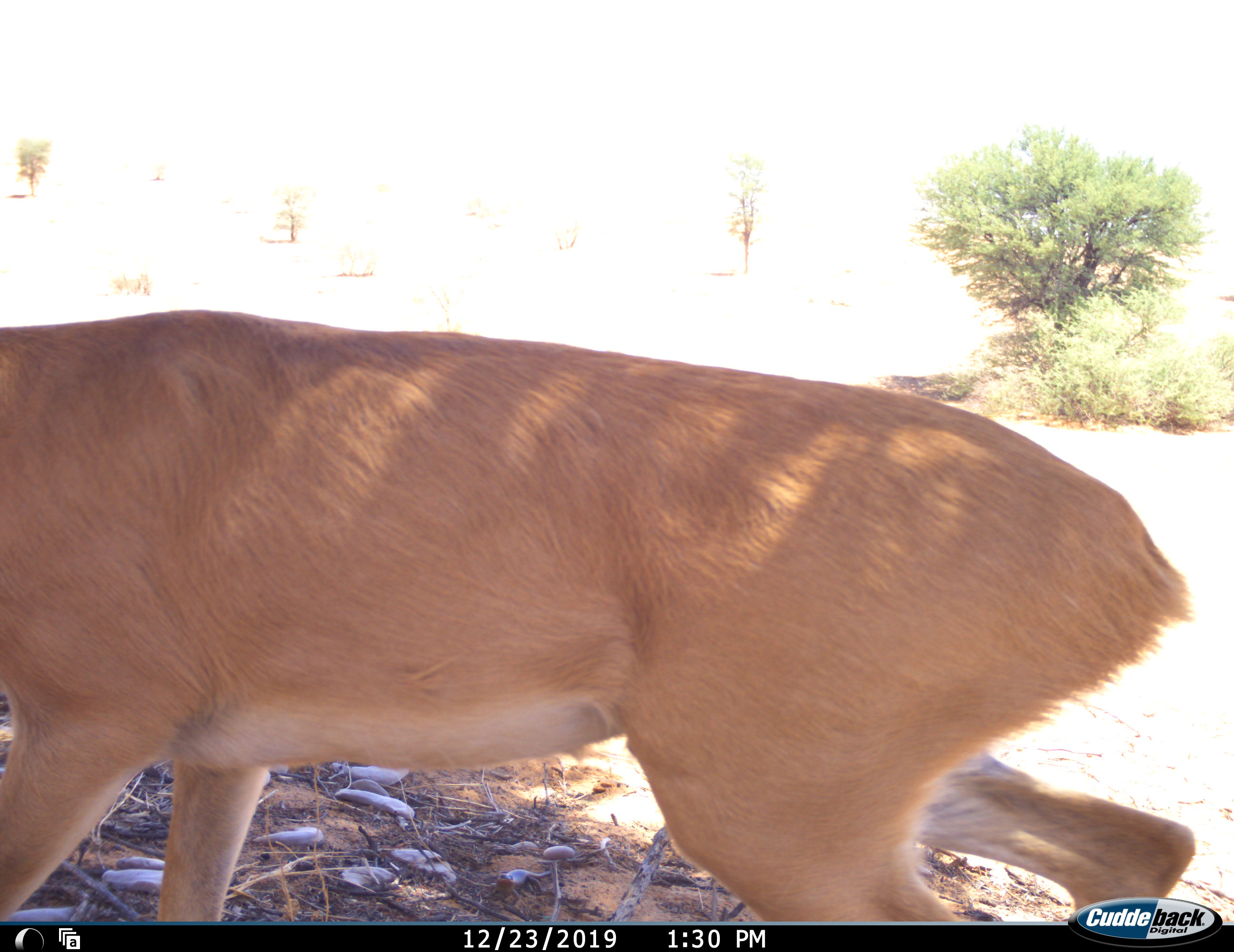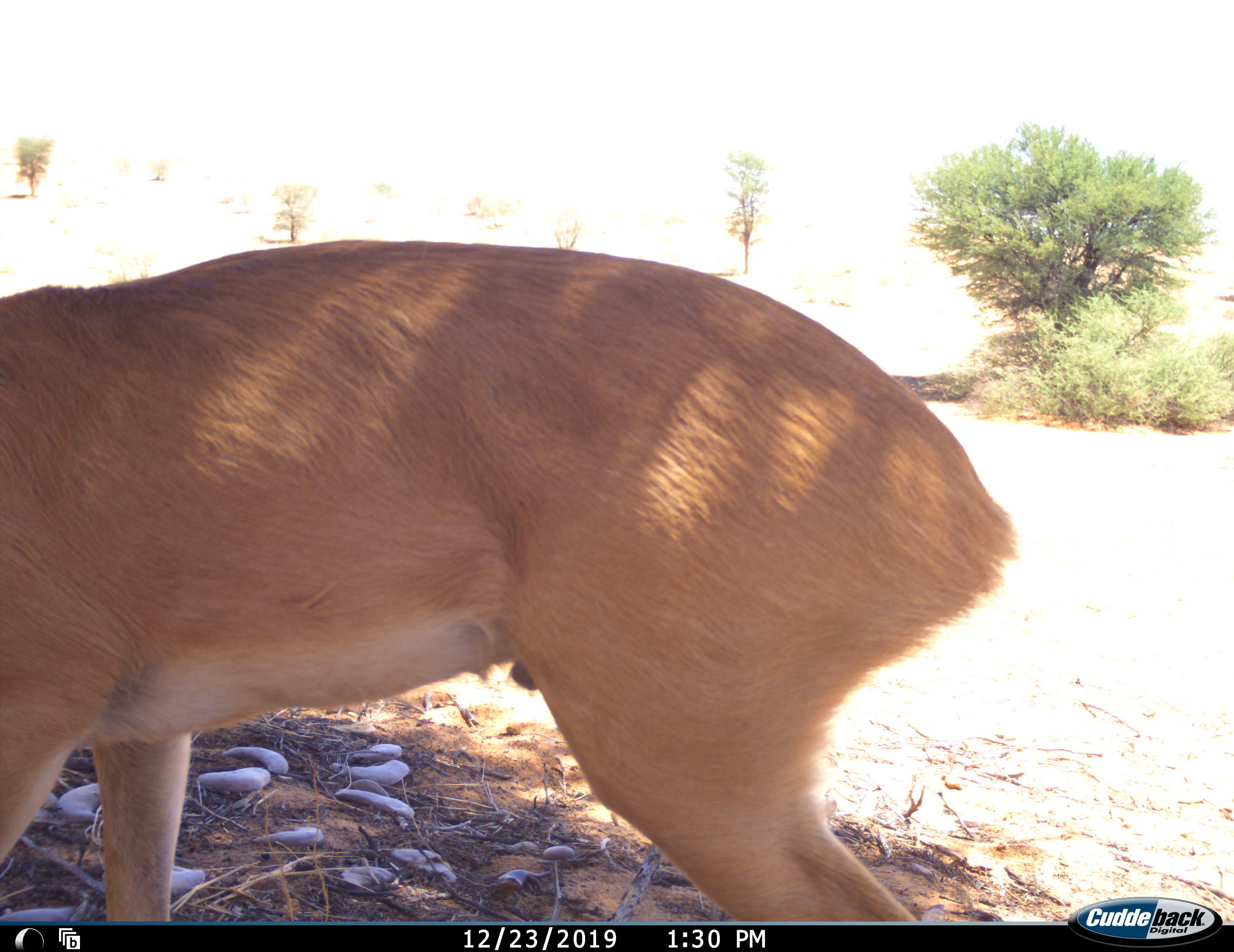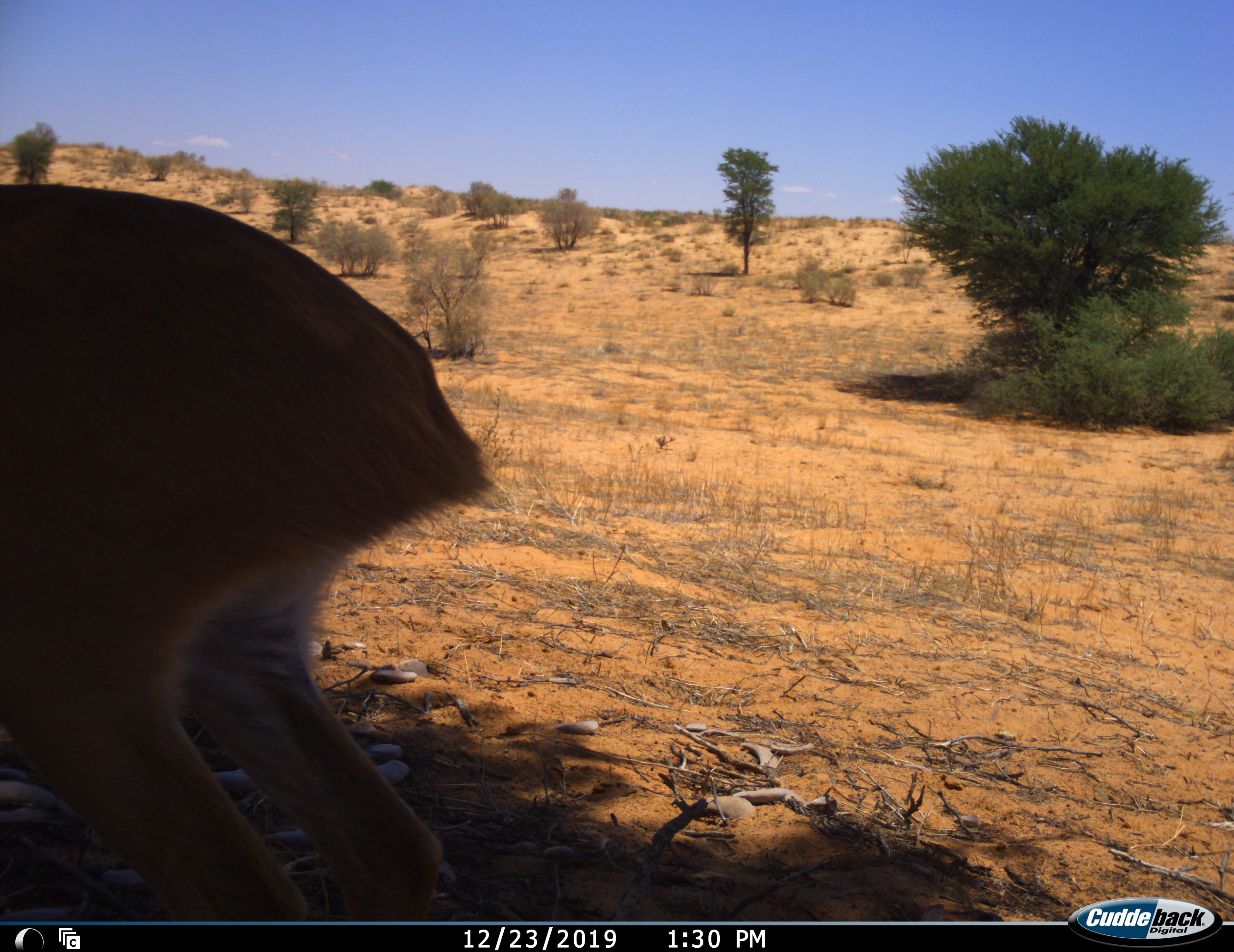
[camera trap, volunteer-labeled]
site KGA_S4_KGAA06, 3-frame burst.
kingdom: Animalia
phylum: Chordata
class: Mammalia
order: Artiodactyla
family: Bovidae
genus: Raphicerus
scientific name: Raphicerus campestris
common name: steenbok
Steenbok (Raphicerus campestris), count 1. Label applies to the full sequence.